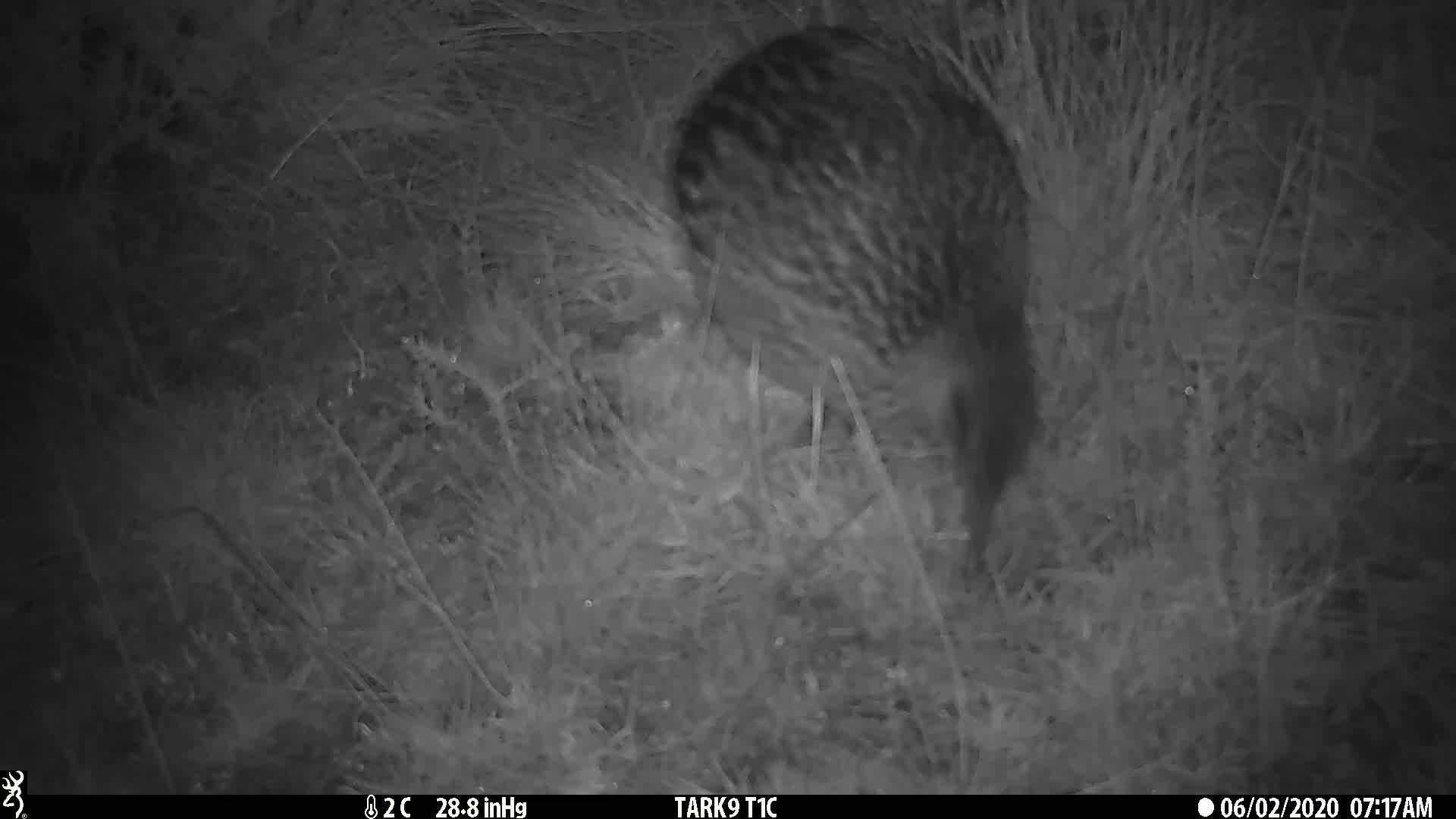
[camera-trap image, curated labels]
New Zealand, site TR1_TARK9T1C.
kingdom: Animalia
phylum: Chordata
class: Aves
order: Gruiformes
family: Rallidae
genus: Gallirallus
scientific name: Gallirallus australis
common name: weka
Weka (Gallirallus australis).